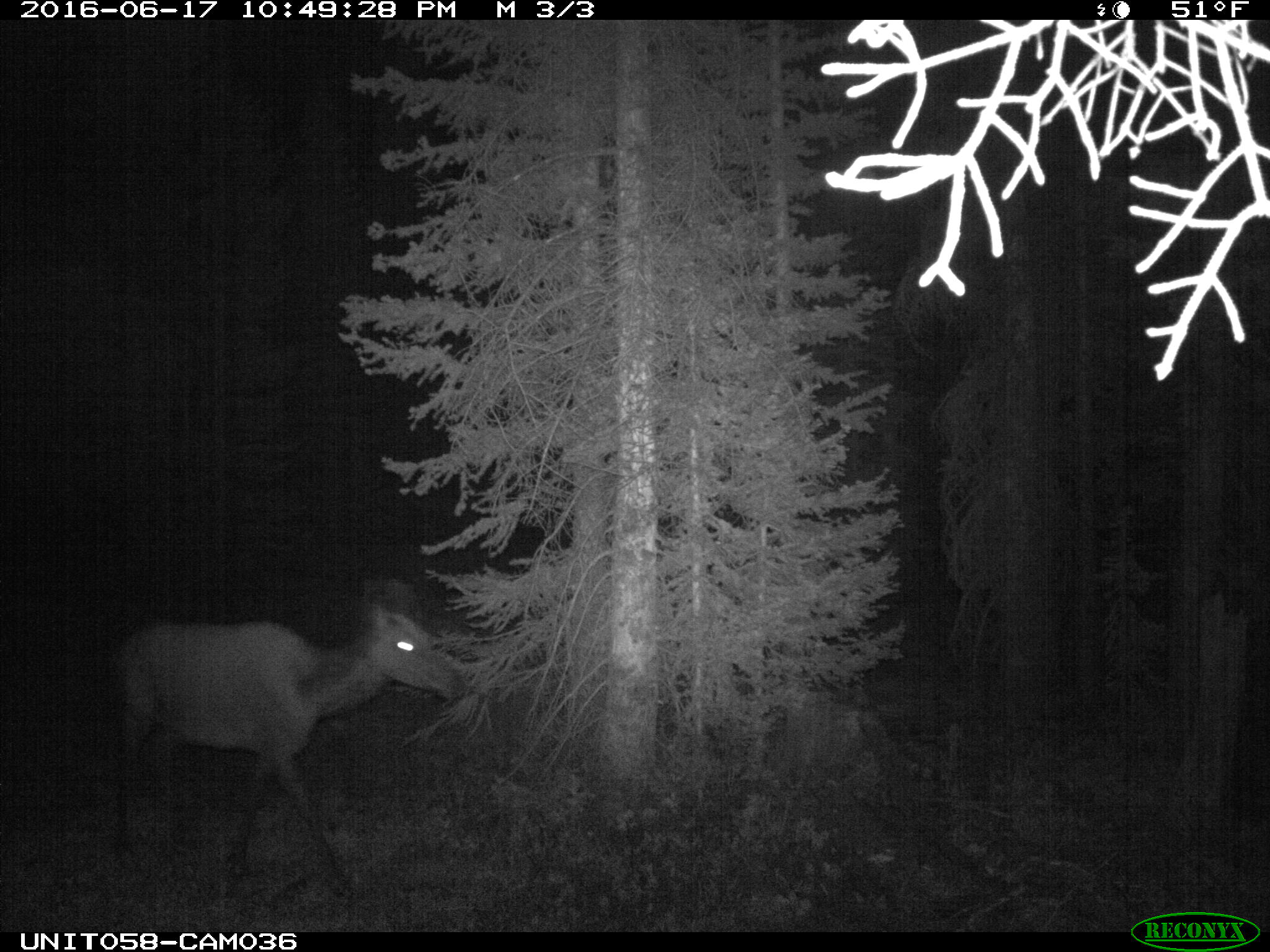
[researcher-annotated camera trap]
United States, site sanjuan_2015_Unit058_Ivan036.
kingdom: Animalia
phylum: Chordata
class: Mammalia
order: Artiodactyla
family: Cervidae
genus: Cervus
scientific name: Cervus elaphus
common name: red deer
Cervus elaphus (red deer).